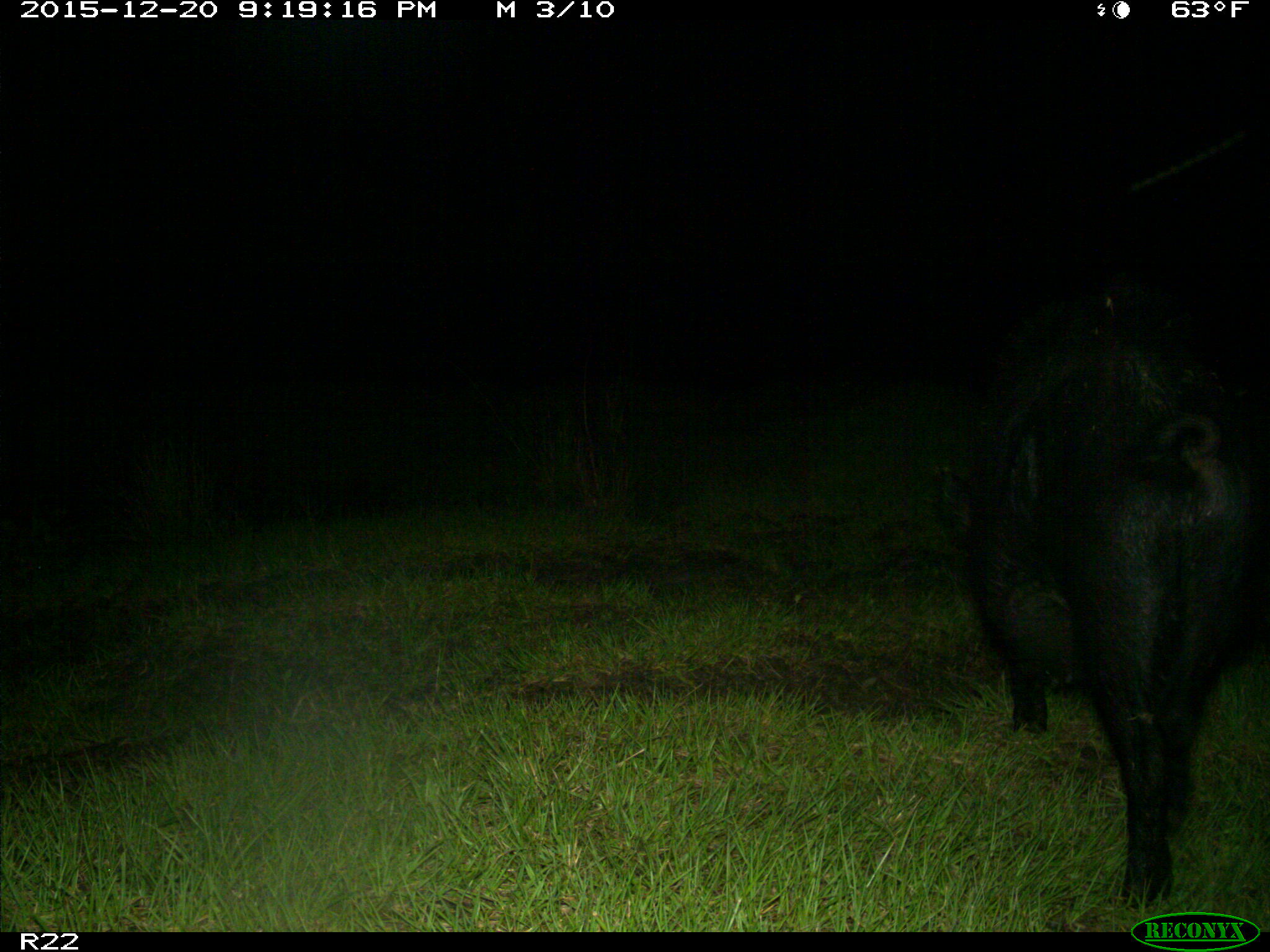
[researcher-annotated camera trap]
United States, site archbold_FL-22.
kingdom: Animalia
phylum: Chordata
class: Mammalia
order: Artiodactyla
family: Suidae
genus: Sus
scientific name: Sus scrofa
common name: wild boar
Sus scrofa (wild boar).